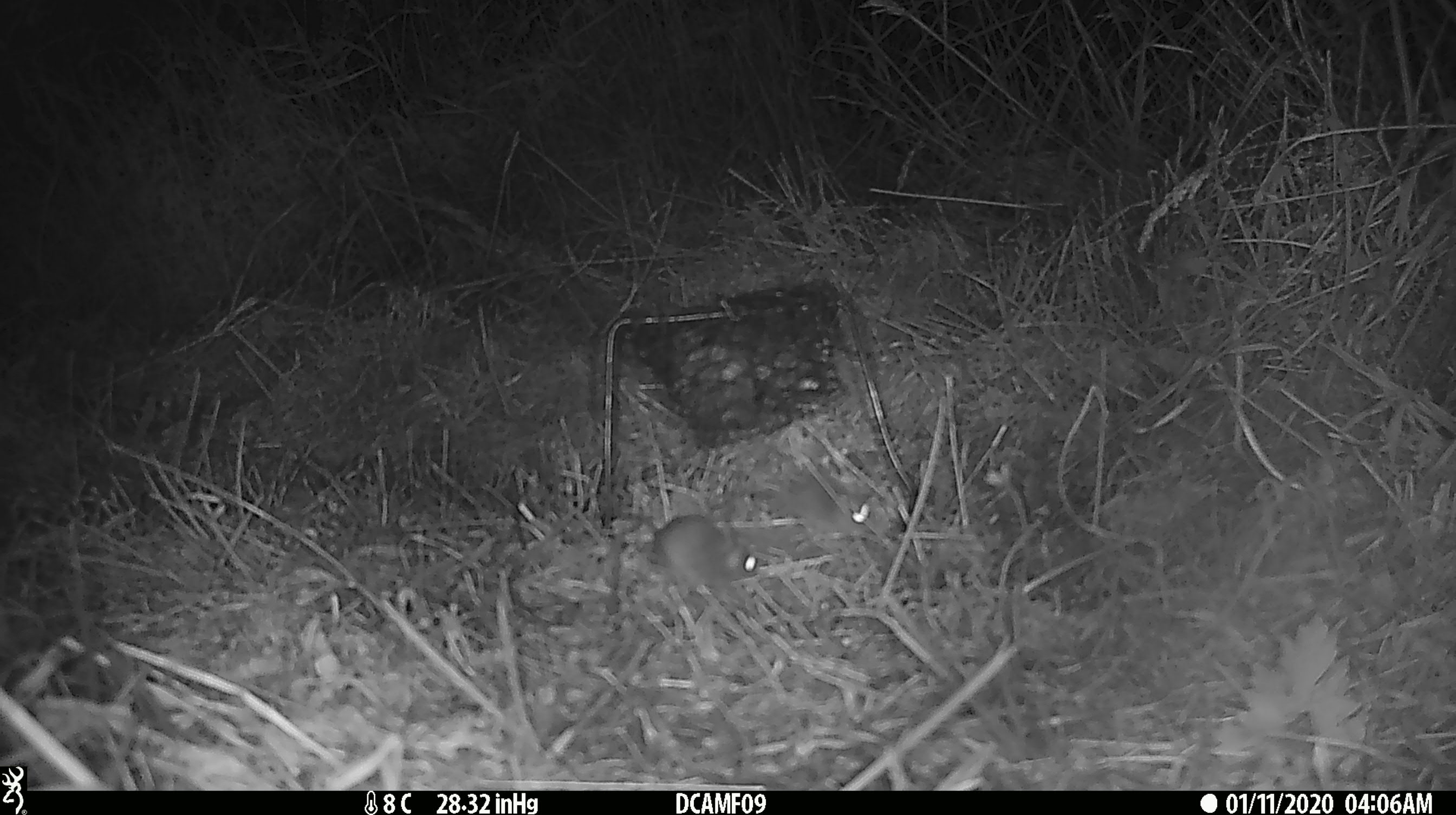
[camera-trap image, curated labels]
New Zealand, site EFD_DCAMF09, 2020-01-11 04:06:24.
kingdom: Animalia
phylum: Chordata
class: Mammalia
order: Rodentia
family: Muridae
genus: Mus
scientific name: Mus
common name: mouse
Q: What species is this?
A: Mouse (Mus).